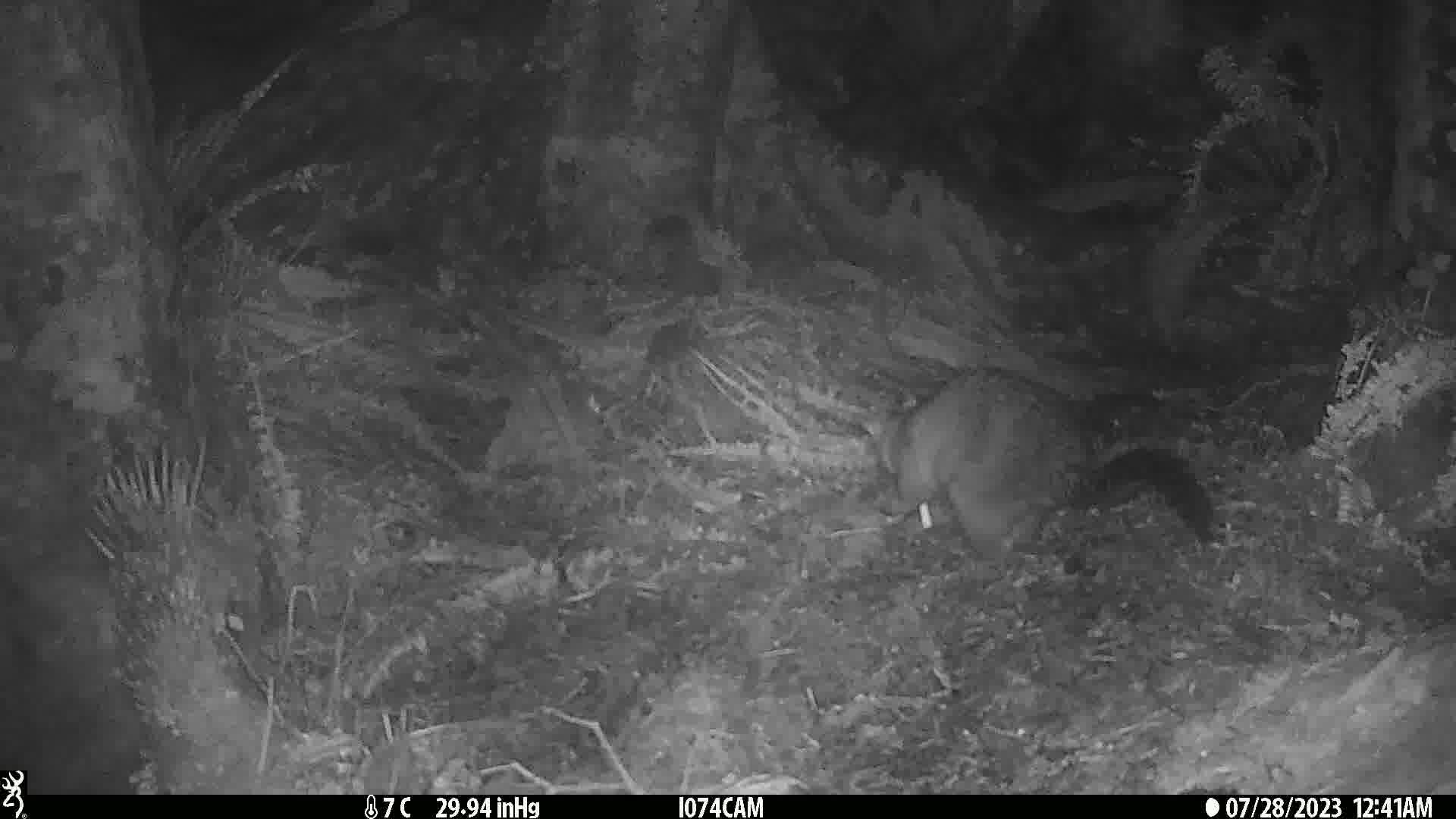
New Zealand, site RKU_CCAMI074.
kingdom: Animalia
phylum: Chordata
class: Mammalia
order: Diprotodontia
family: Phalangeridae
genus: Trichosurus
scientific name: Trichosurus vulpecula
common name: common brushtail possum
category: possum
Possum (common brushtail possum) (Trichosurus vulpecula).